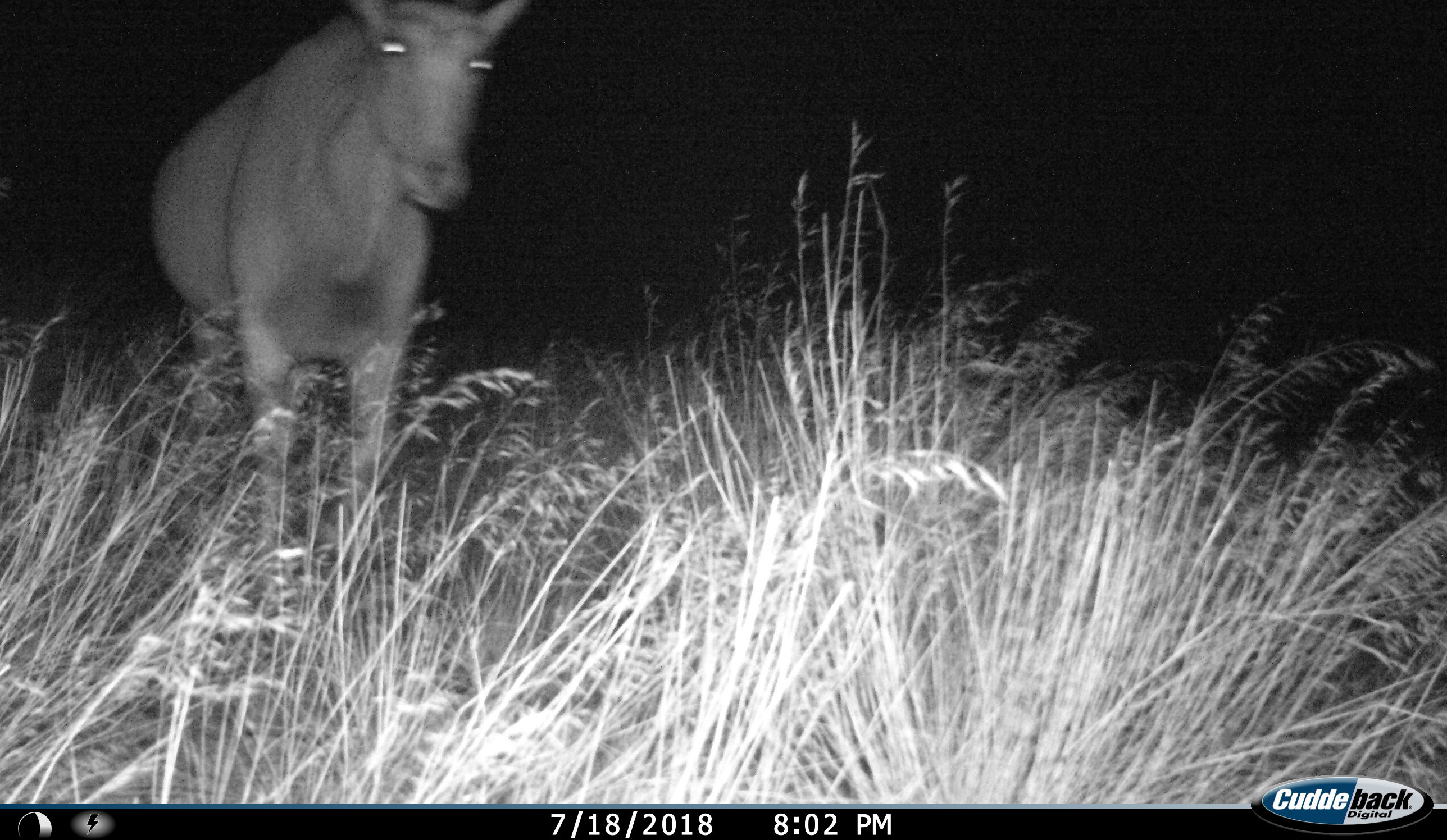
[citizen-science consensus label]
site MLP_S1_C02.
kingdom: Animalia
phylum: Chordata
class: Mammalia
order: Artiodactyla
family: Bovidae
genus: Tragelaphus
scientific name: Tragelaphus oryx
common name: eland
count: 1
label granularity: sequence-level